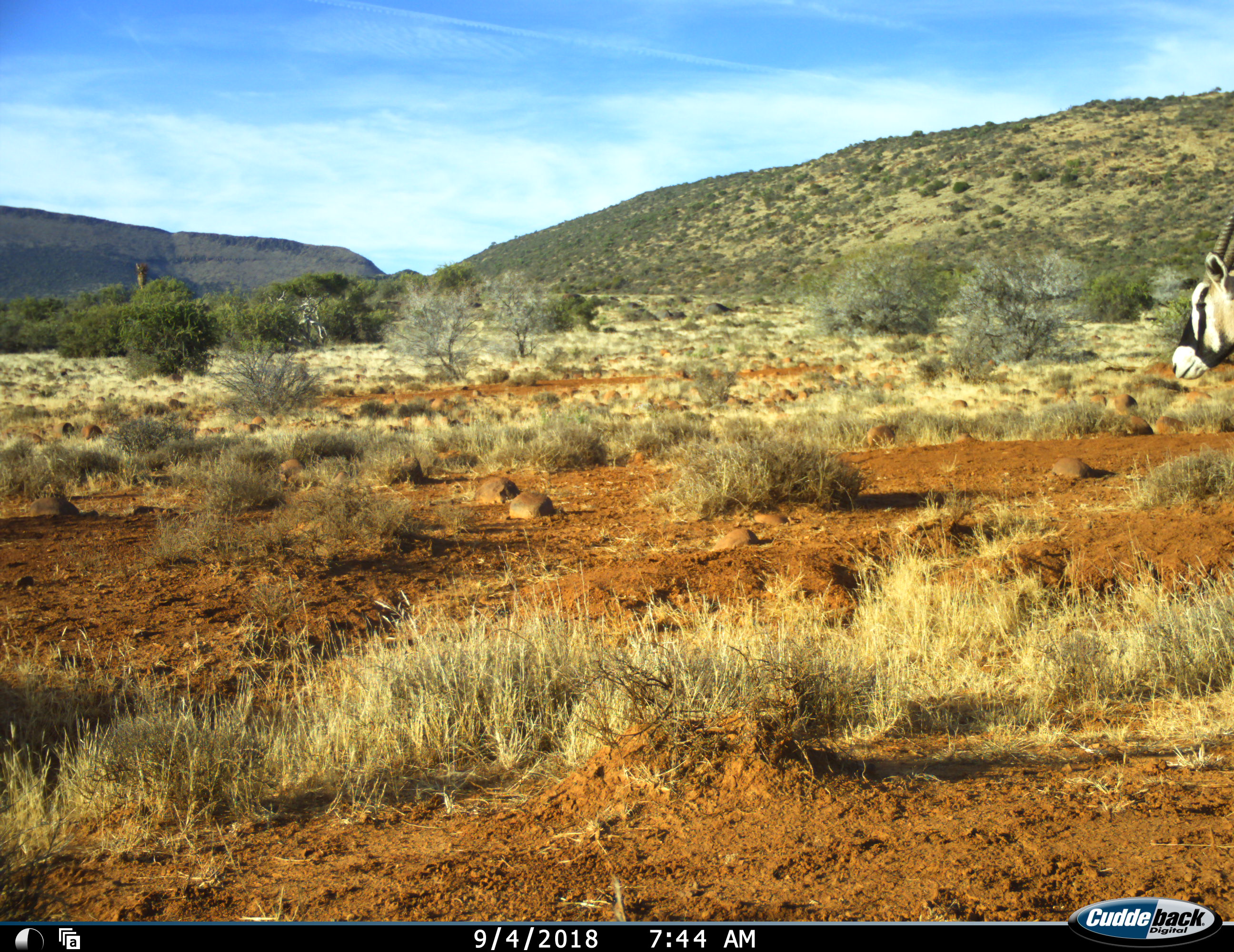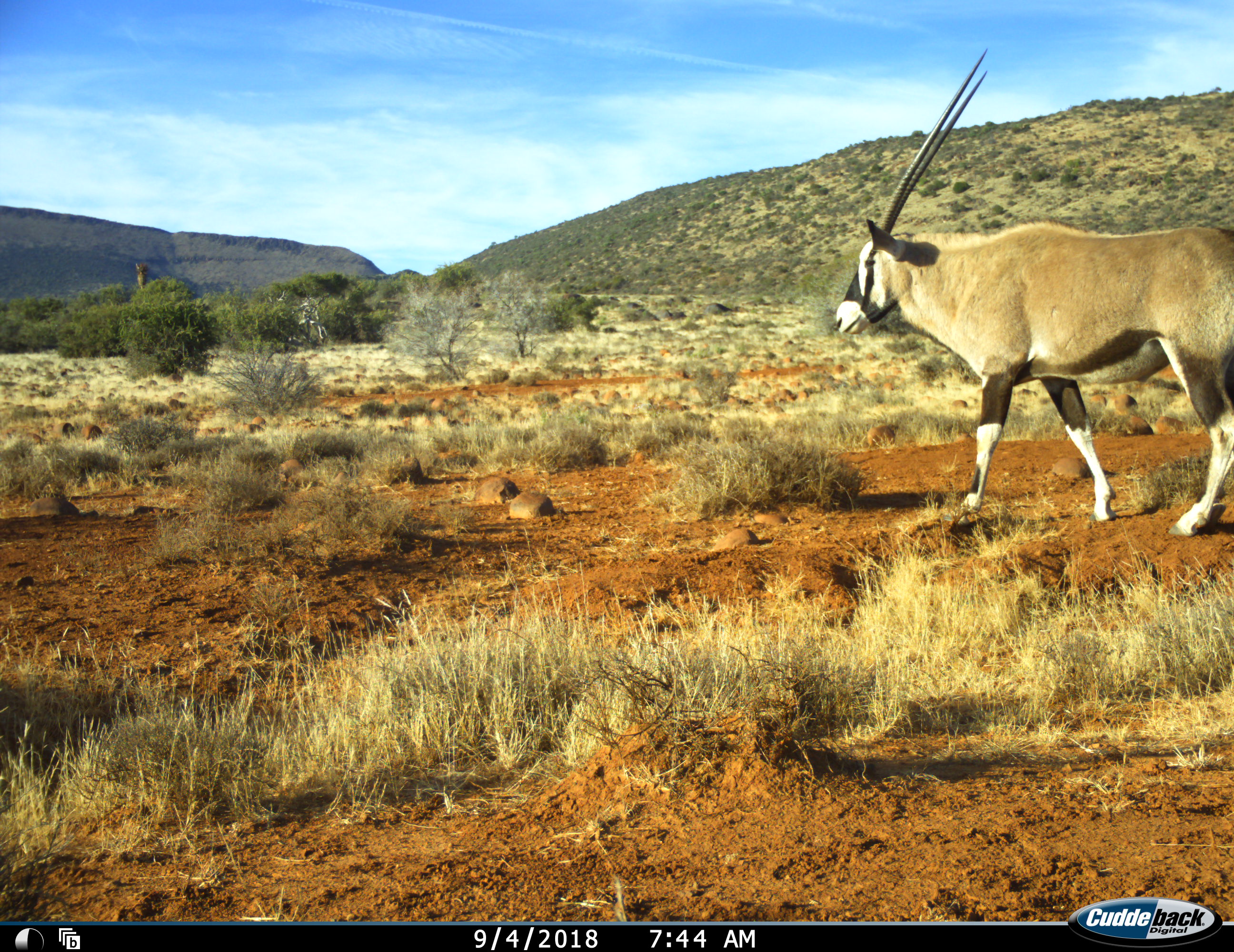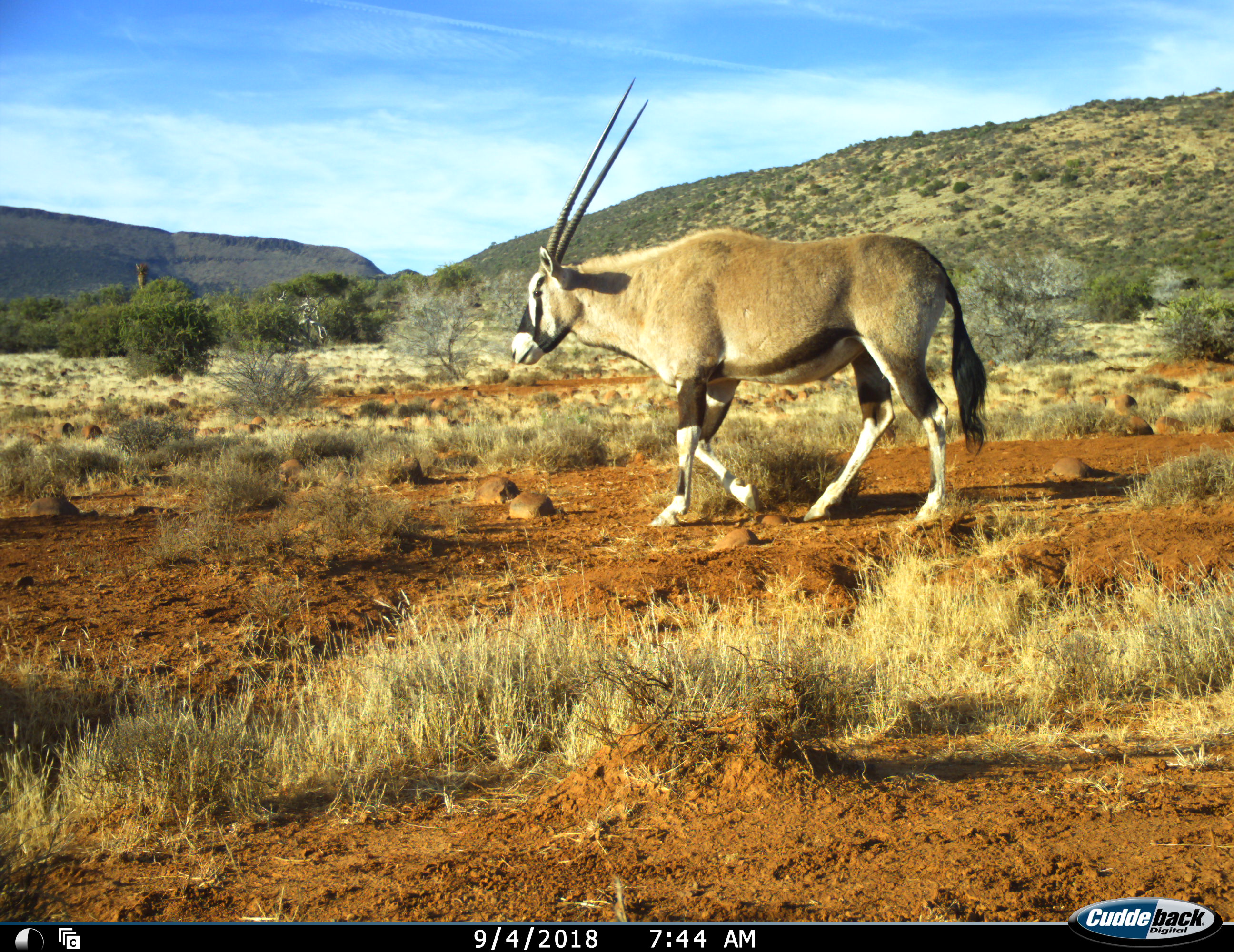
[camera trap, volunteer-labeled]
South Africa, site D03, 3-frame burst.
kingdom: Animalia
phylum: Chordata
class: Mammalia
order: Artiodactyla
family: Bovidae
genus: Oryx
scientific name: Oryx gazella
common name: gemsbok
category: gemsbokoryx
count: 1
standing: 18%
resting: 0%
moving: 82%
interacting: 0%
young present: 0%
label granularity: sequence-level